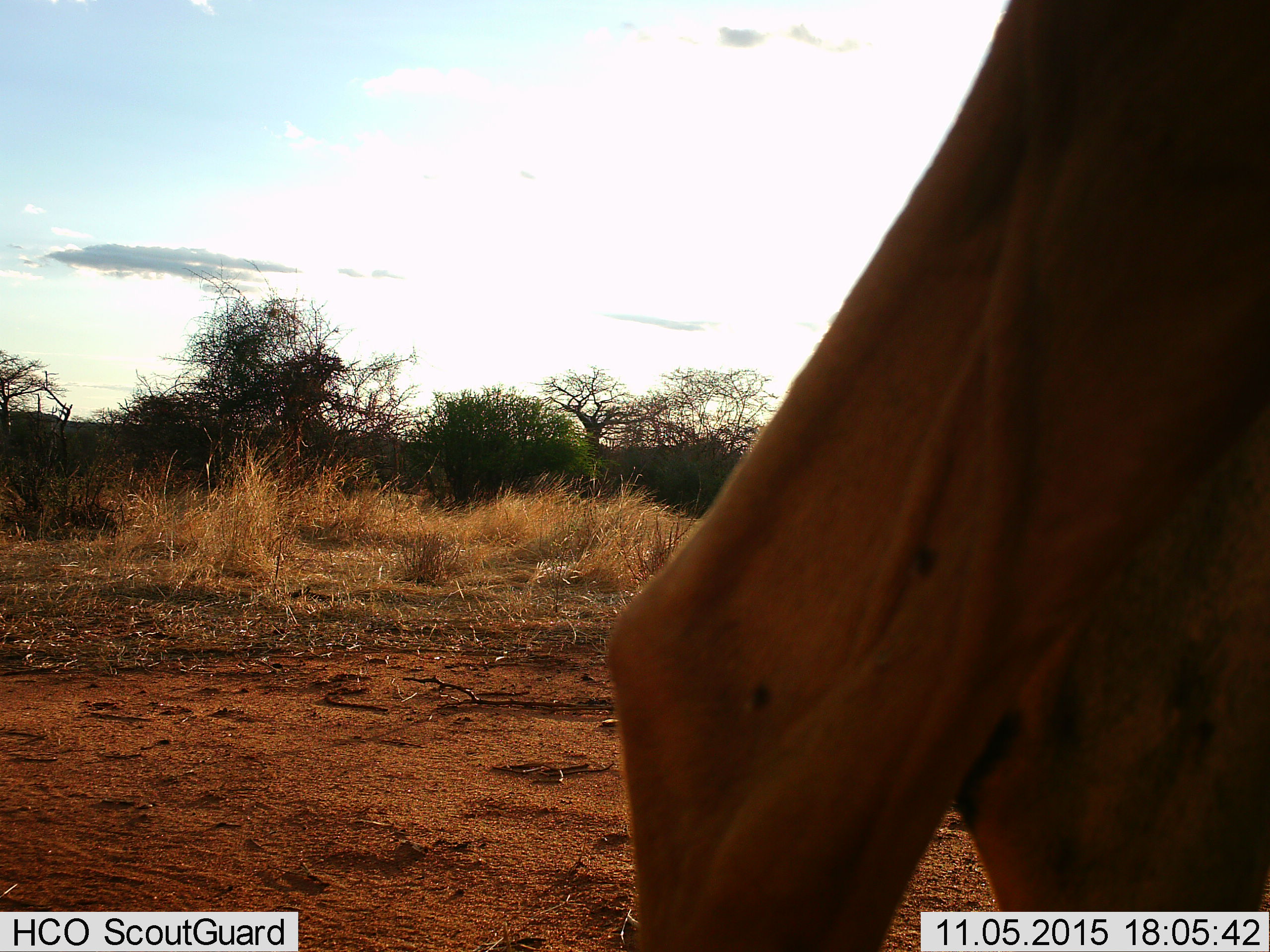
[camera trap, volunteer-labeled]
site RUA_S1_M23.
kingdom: Animalia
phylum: Chordata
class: Mammalia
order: Artiodactyla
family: Bovidae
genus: Aepyceros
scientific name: Aepyceros melampus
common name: impala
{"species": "impala (Aepyceros melampus)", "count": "1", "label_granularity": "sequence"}